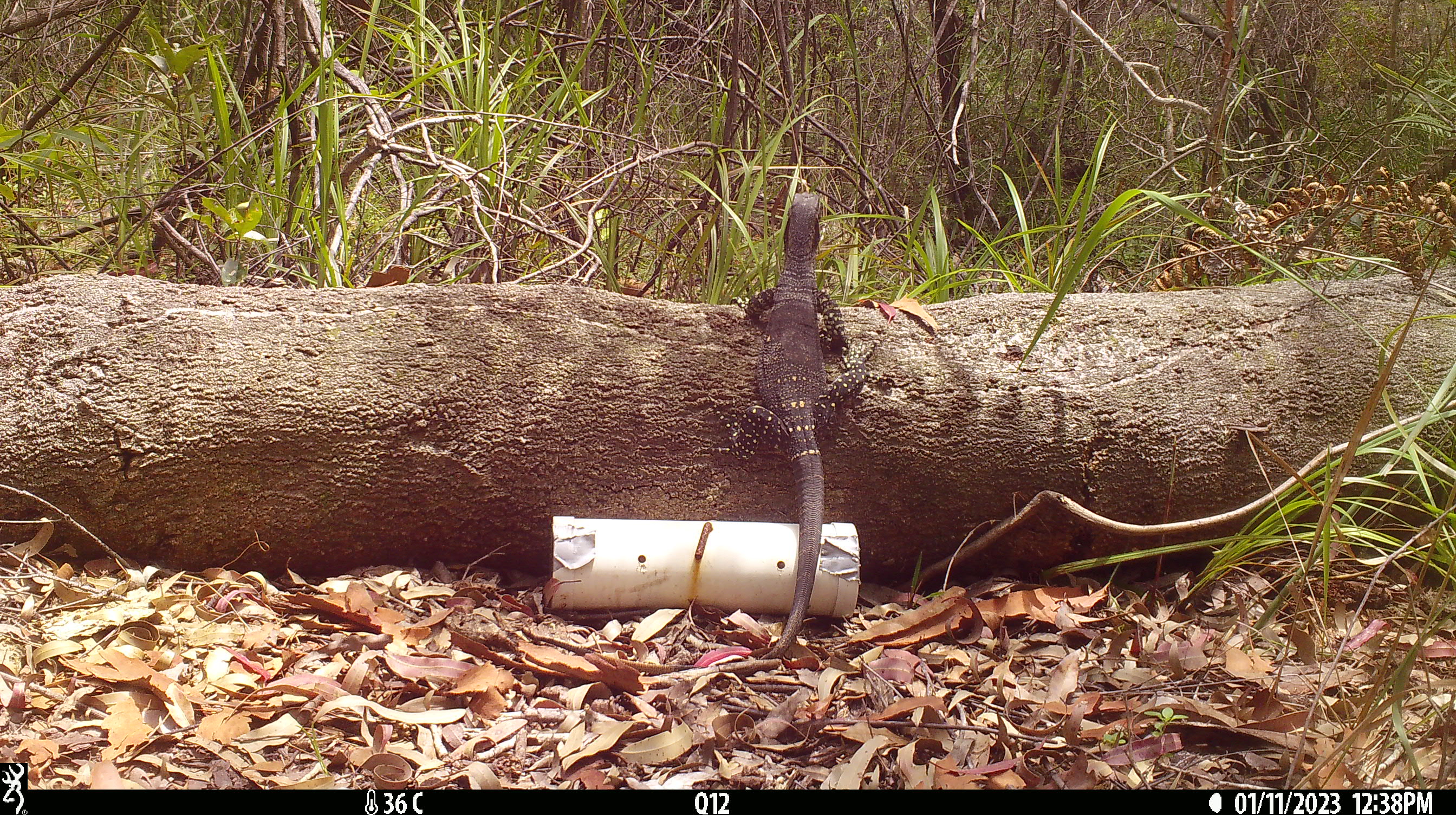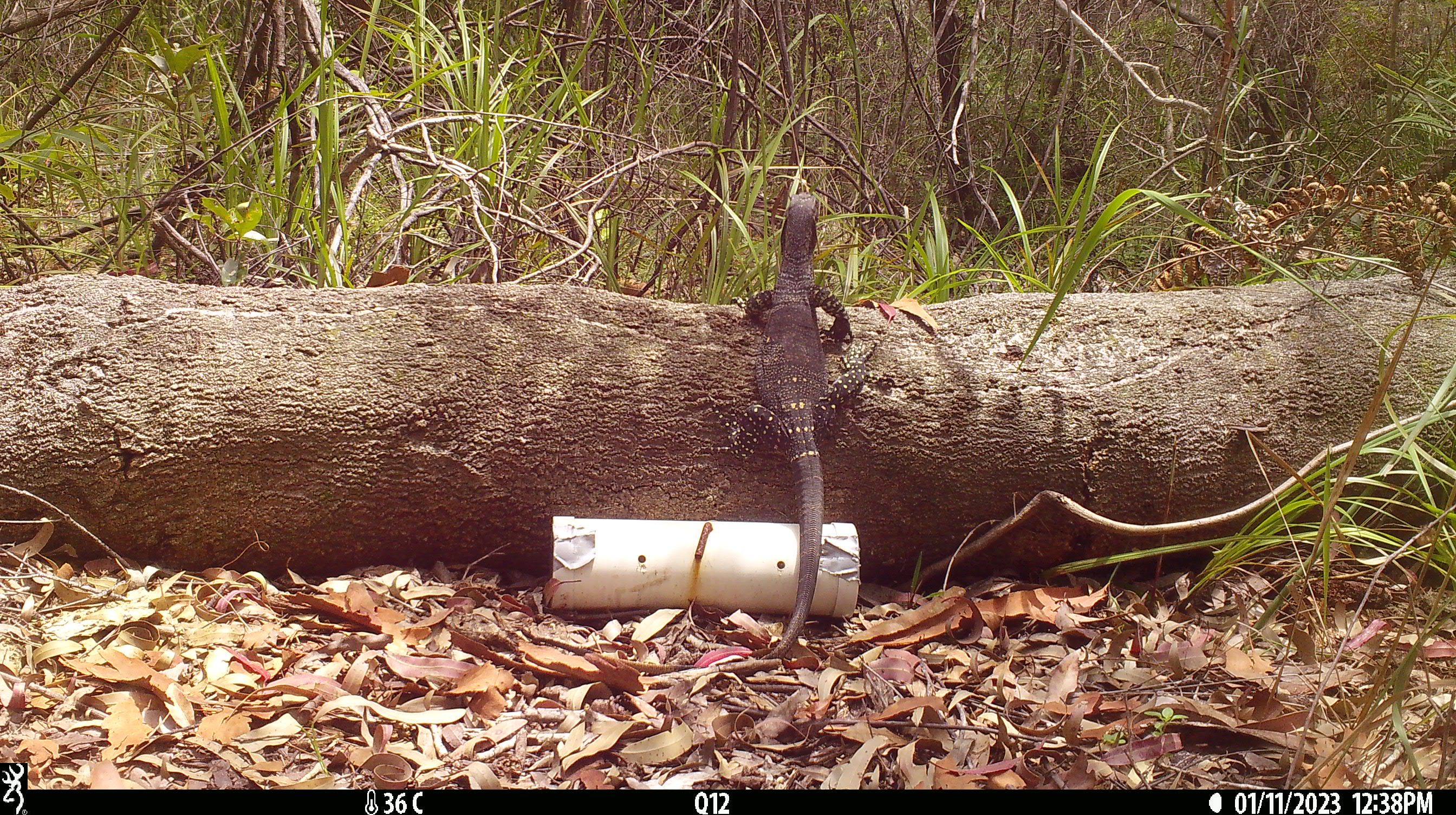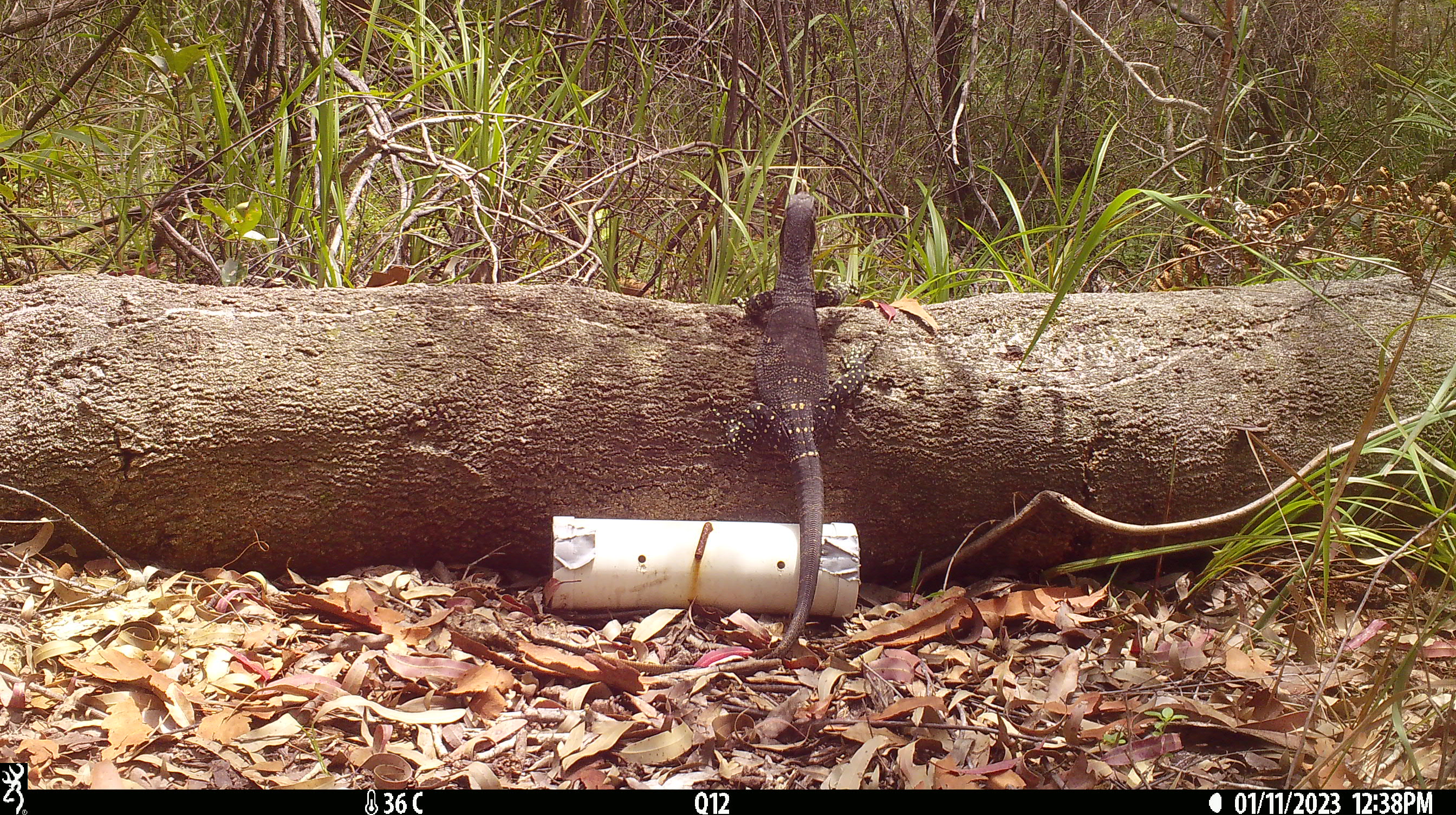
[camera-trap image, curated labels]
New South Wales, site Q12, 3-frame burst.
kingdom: Animalia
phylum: Chordata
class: Reptilia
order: Squamata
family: Varanidae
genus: Varanus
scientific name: Varanus varius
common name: lace monitor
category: goanna